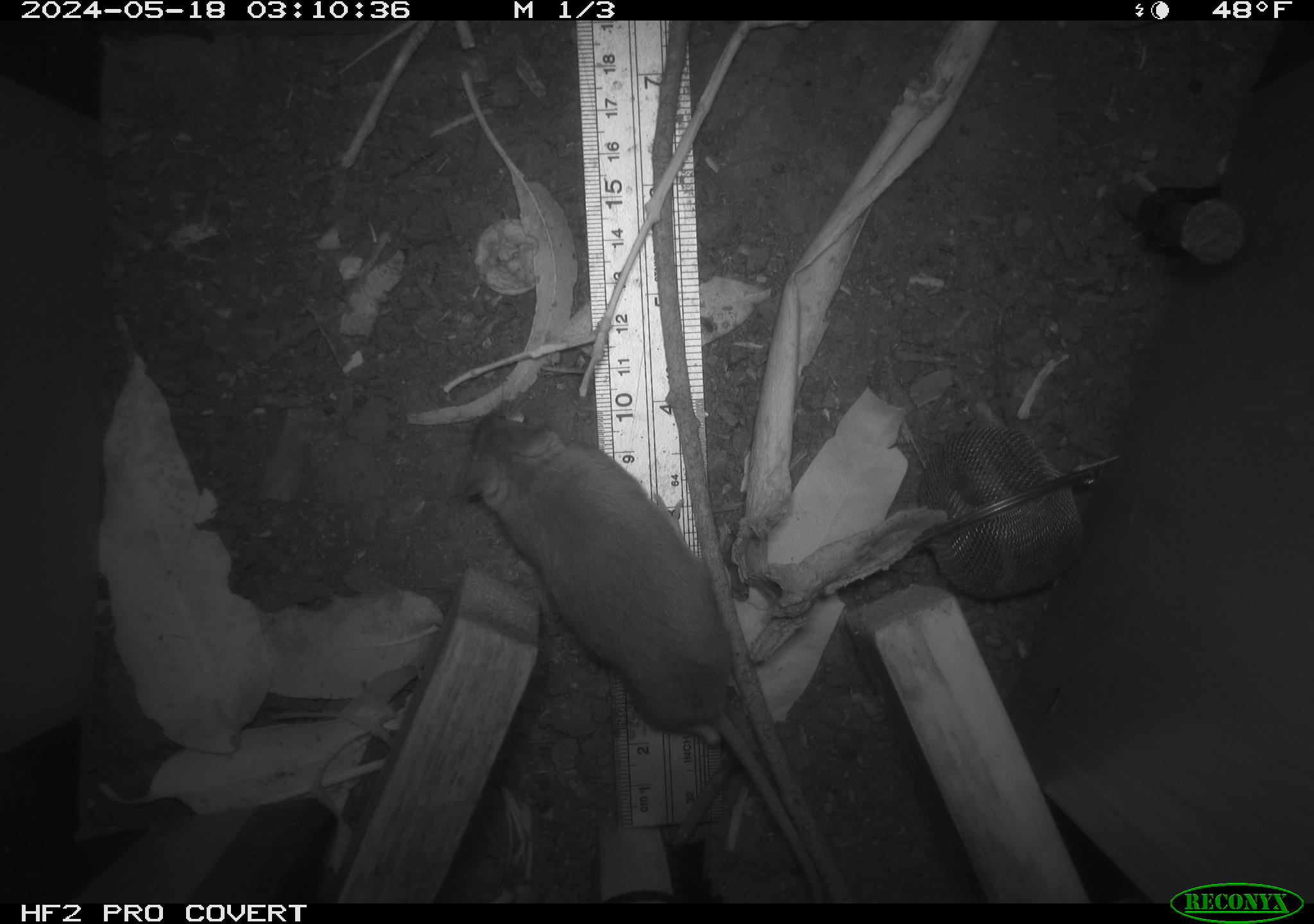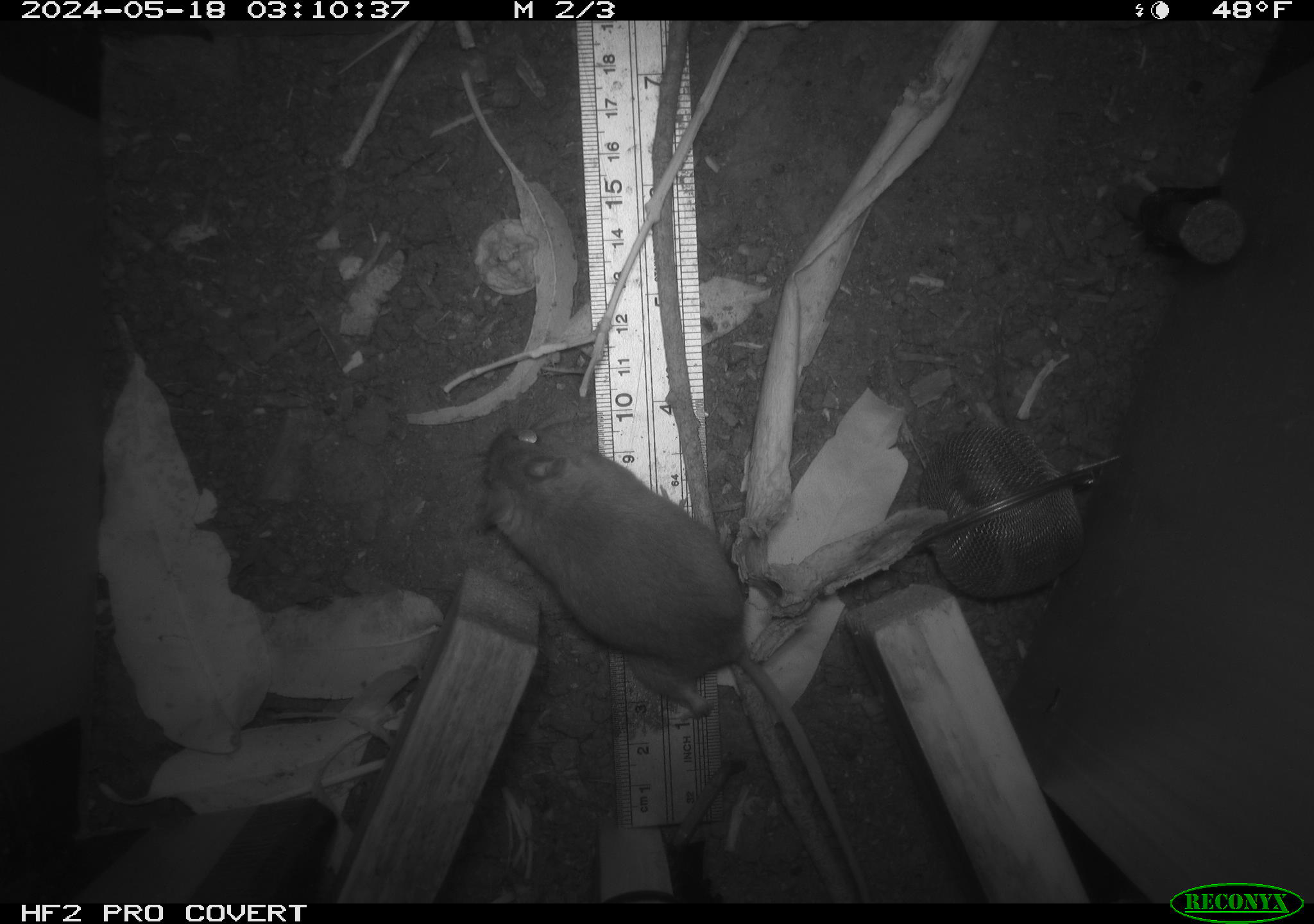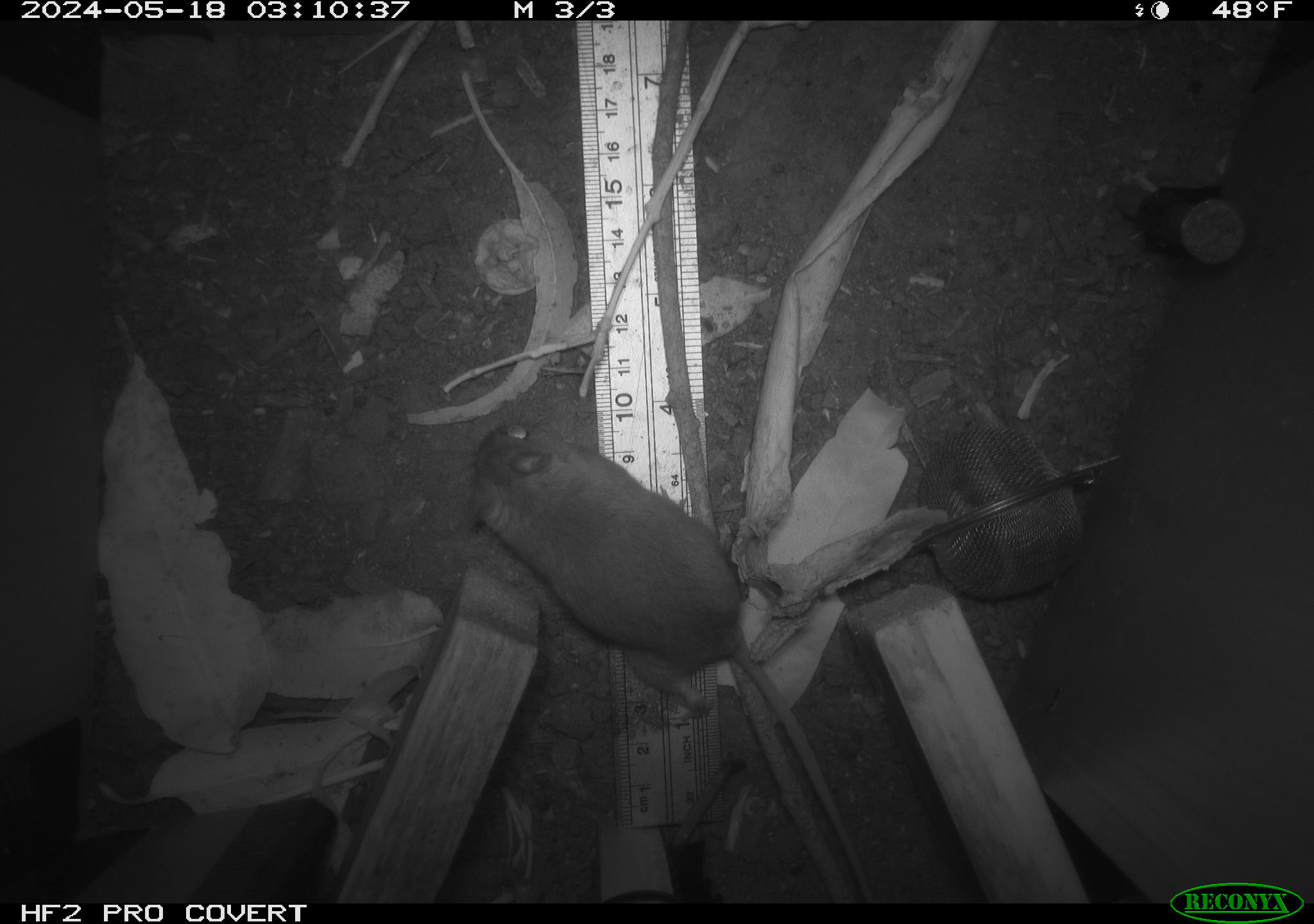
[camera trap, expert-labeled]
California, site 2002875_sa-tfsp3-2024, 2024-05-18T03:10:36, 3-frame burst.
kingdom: Animalia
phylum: Chordata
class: Mammalia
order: Rodentia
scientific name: Rodentia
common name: rodent